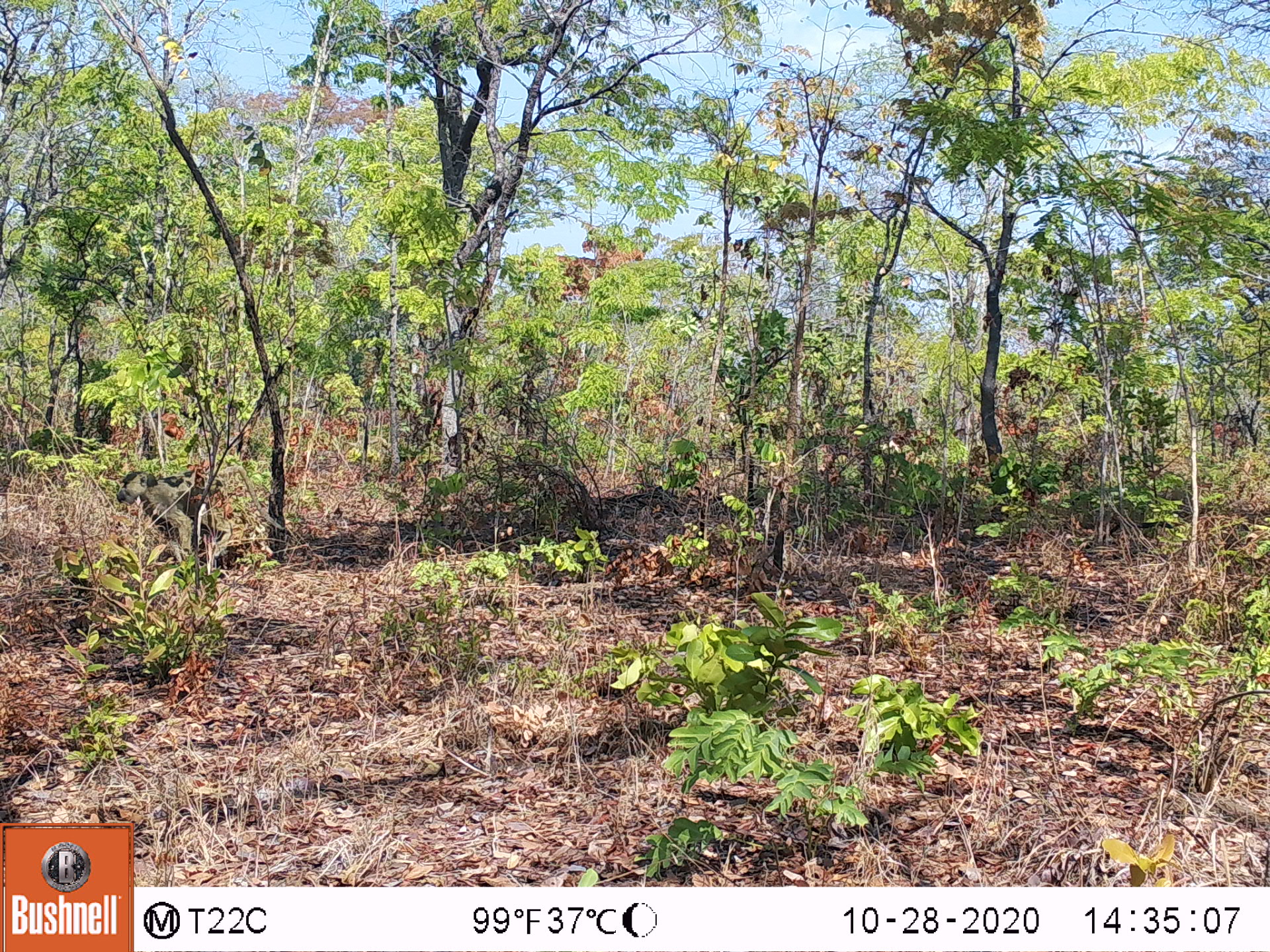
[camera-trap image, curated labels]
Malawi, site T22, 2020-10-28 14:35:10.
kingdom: Animalia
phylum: Chordata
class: Mammalia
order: Artiodactyla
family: Suidae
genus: Phacochoerus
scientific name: Phacochoerus africanus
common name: common warthog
Common warthog (Phacochoerus africanus), count 1.